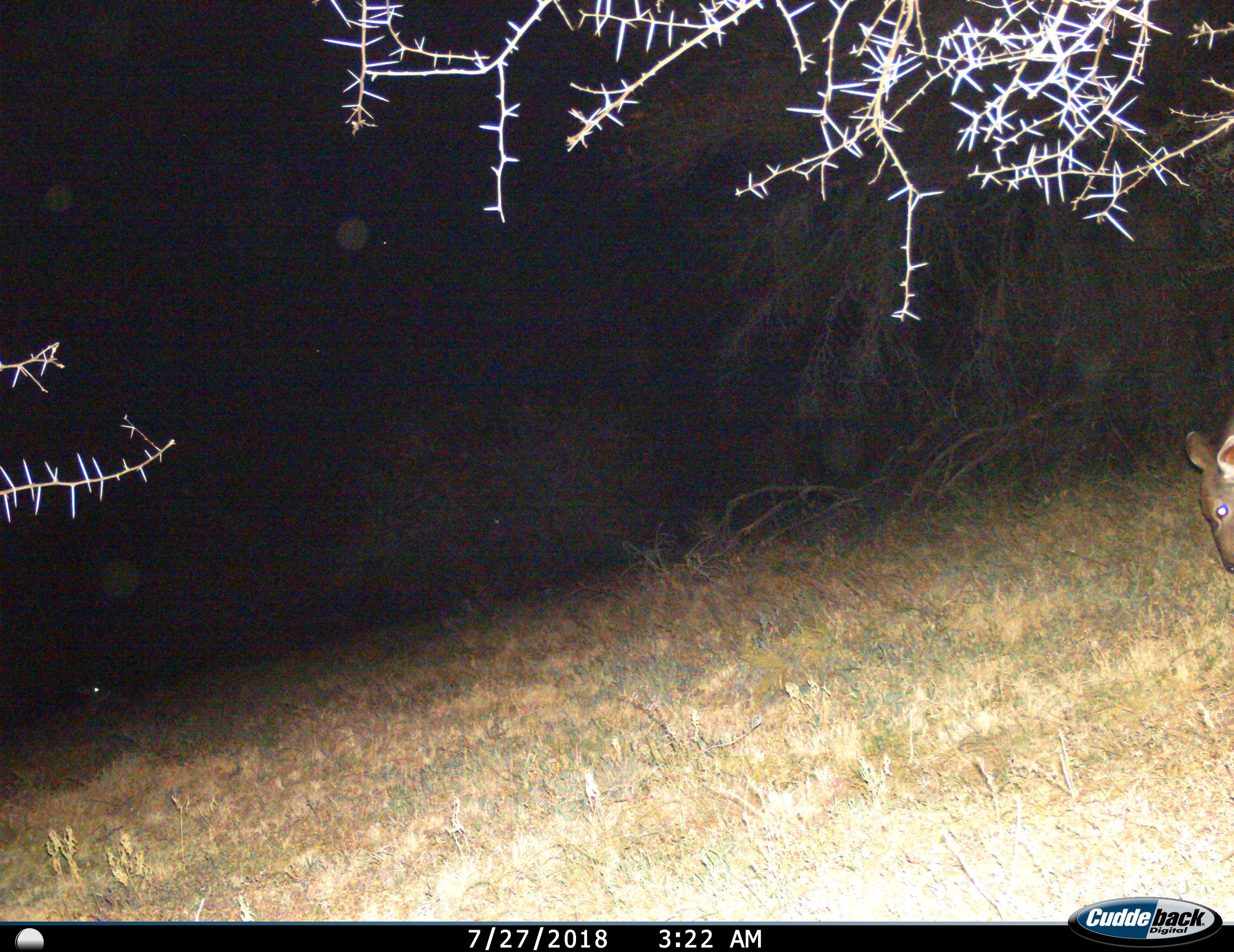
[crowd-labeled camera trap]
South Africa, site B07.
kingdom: Animalia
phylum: Chordata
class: Mammalia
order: Artiodactyla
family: Bovidae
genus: Tragelaphus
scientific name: Tragelaphus strepsiceros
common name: greater kudu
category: kudu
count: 1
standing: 33%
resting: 33%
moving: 0%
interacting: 0%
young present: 0%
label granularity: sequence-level